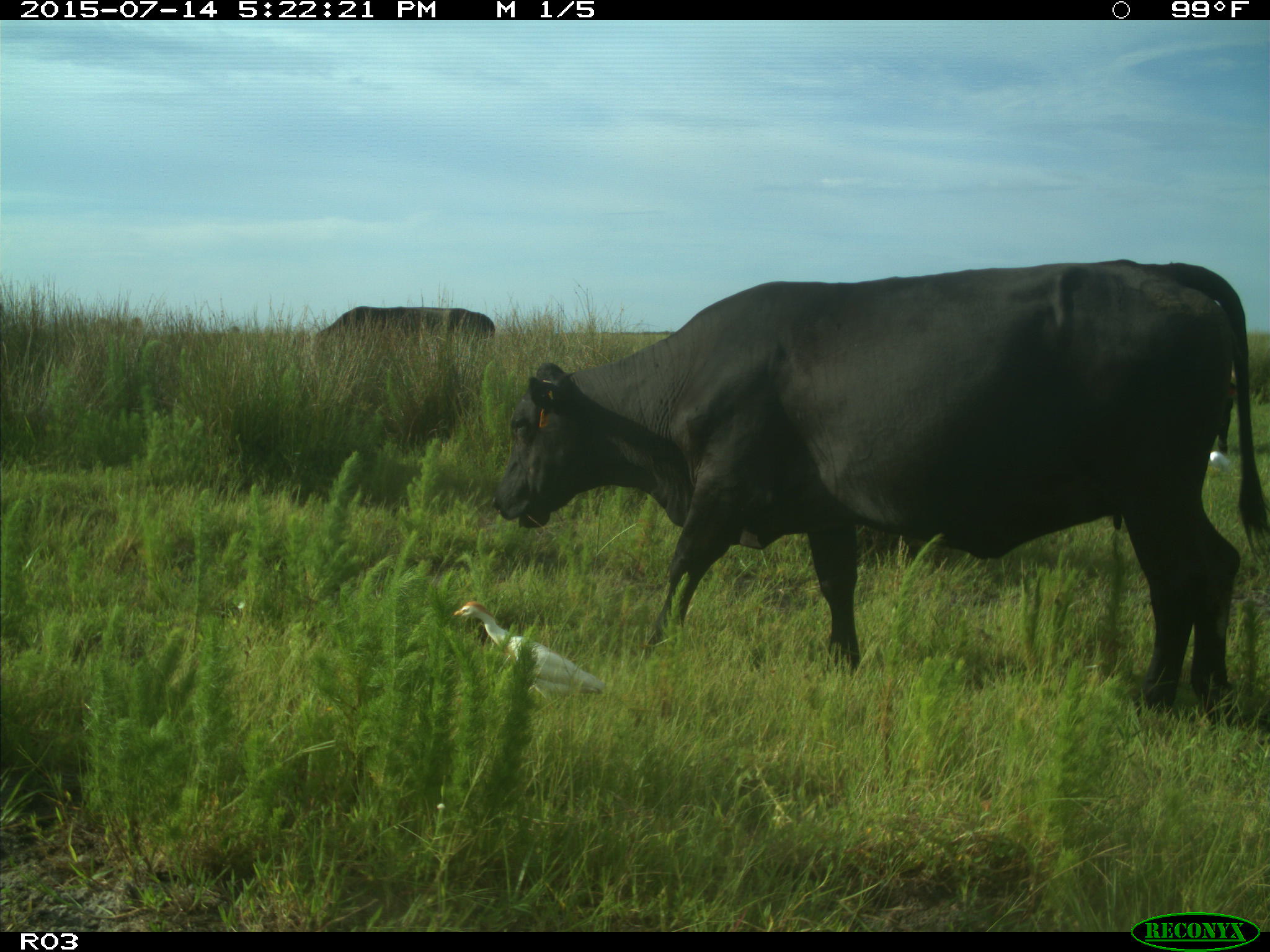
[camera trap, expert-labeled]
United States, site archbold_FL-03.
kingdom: Animalia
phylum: Chordata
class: Mammalia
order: Artiodactyla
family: Bovidae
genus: Bos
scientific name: Bos taurus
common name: domestic cow